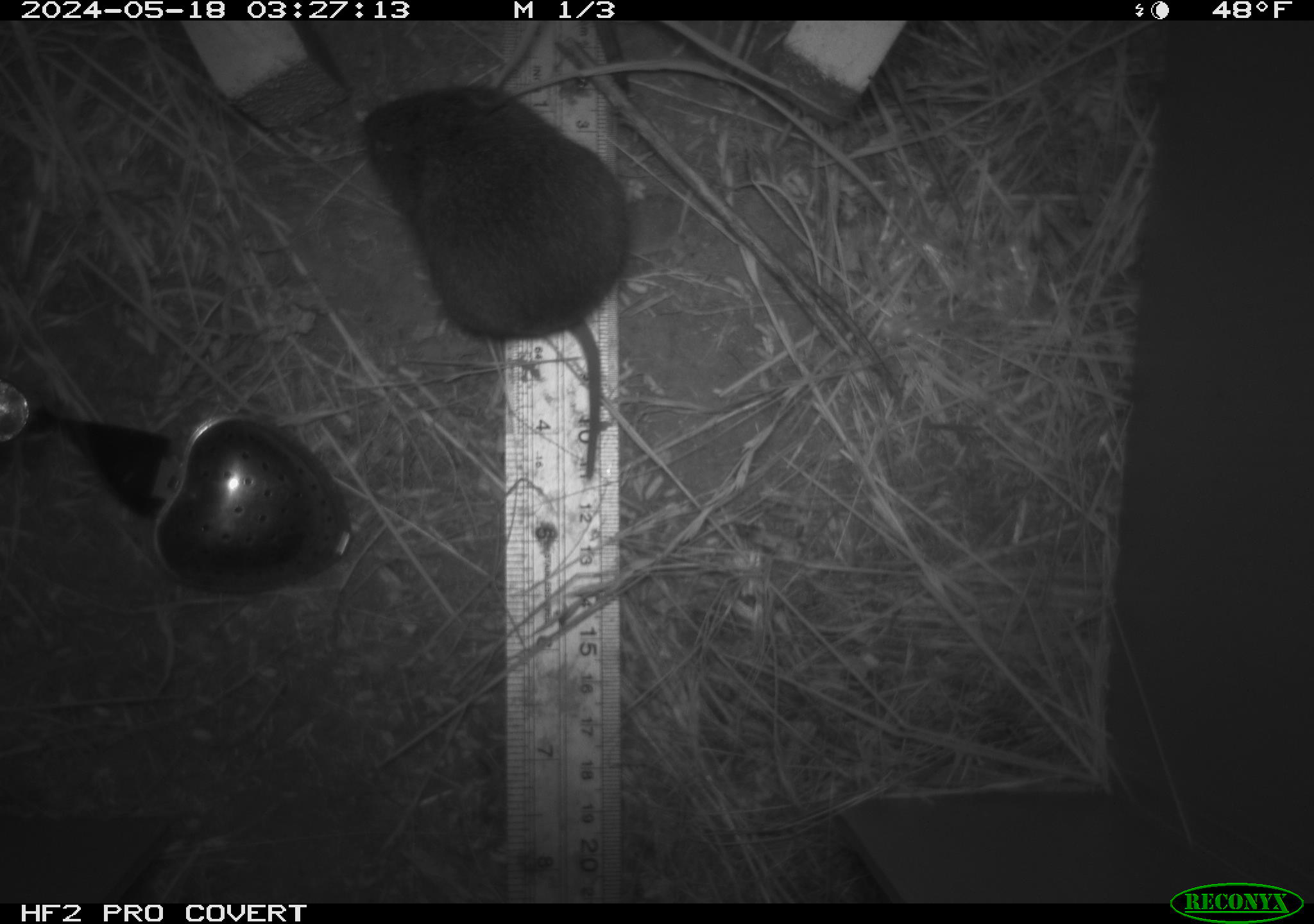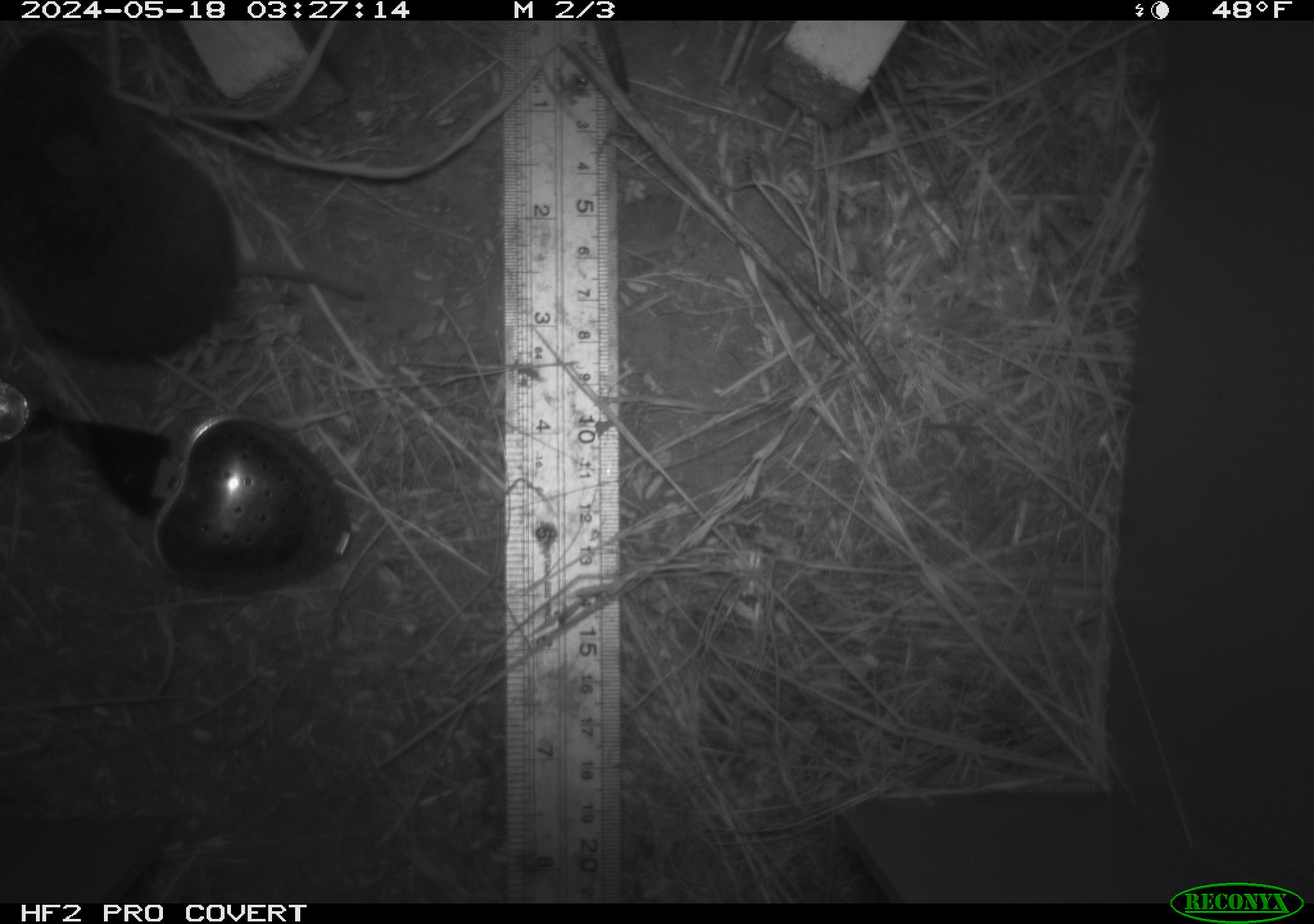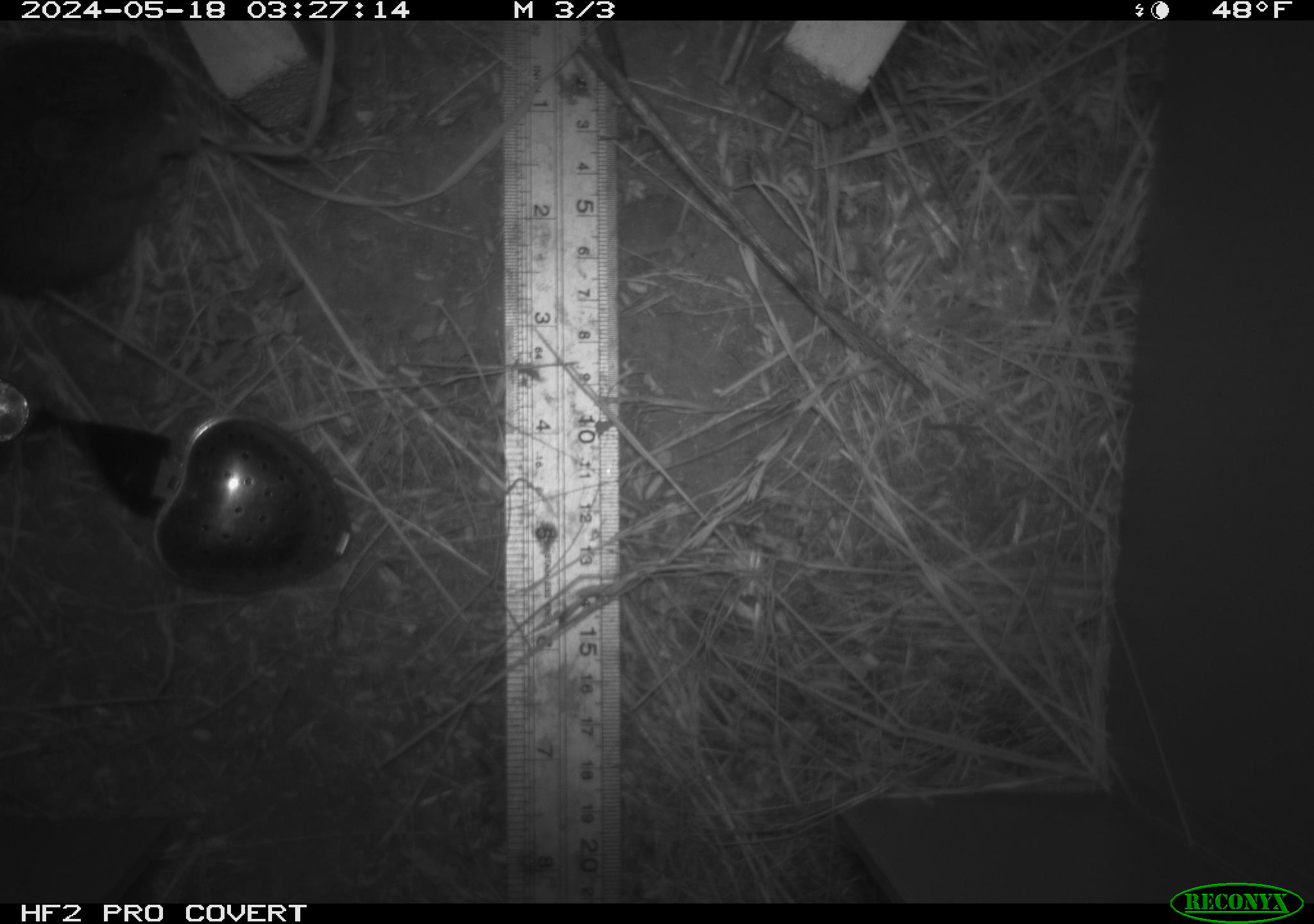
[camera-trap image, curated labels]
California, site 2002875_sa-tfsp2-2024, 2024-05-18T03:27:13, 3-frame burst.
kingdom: Animalia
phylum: Chordata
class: Mammalia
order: Rodentia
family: Cricetidae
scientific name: Arvicolinae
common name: voles, lemmings, and muskrats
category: arvicolinae subfamily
Arvicolinae subfamily (voles, lemmings, and muskrats) (Arvicolinae).